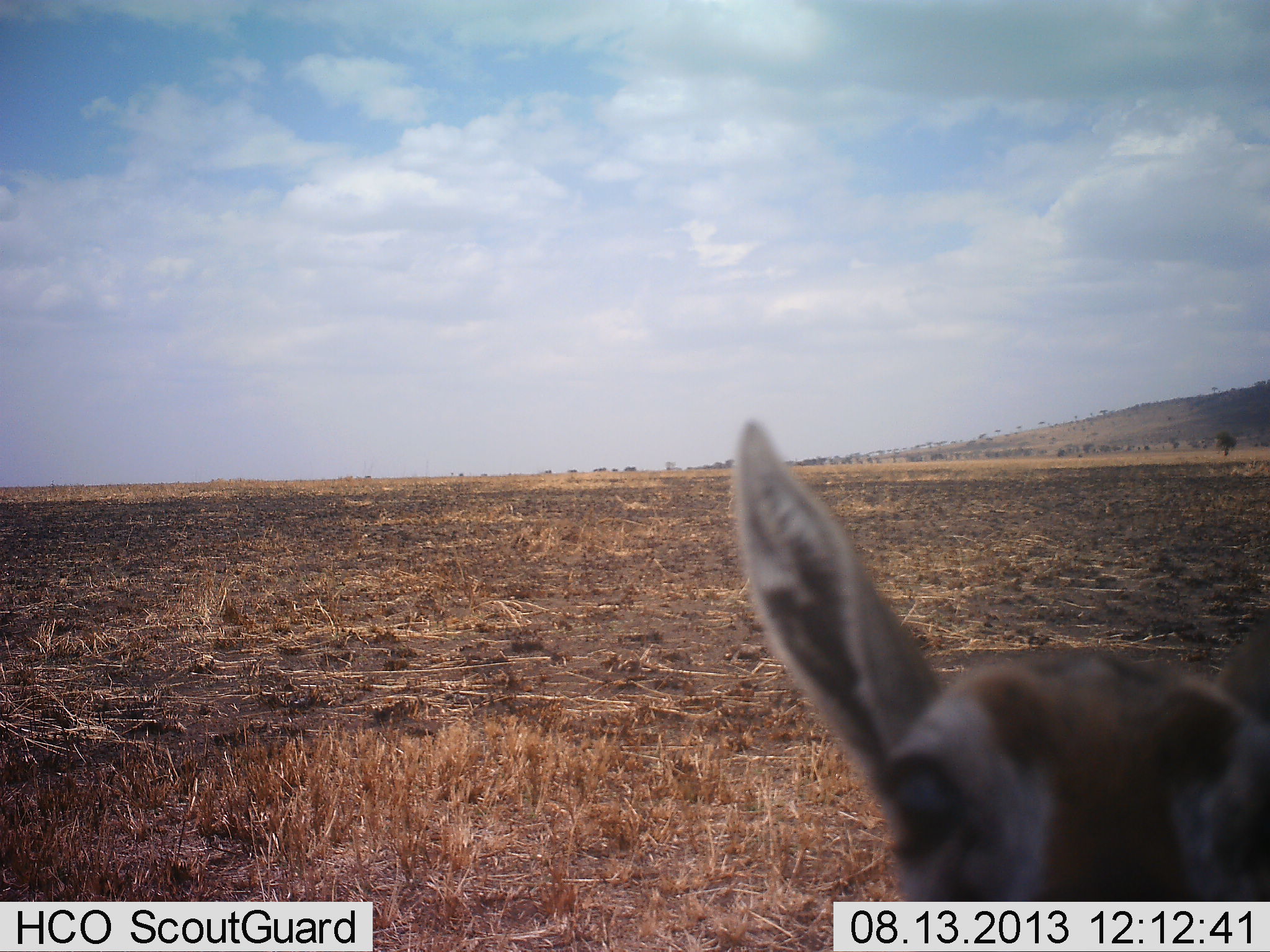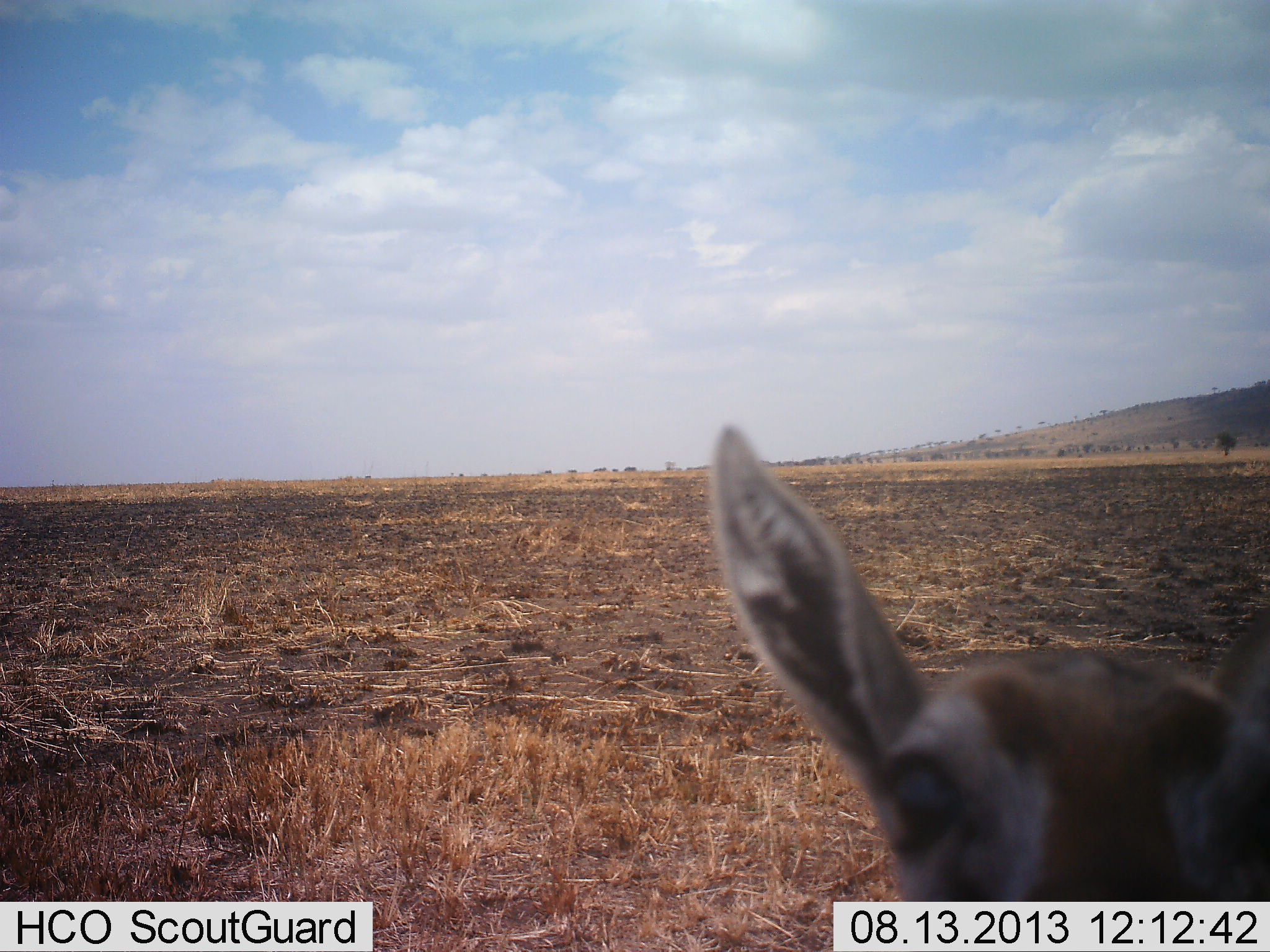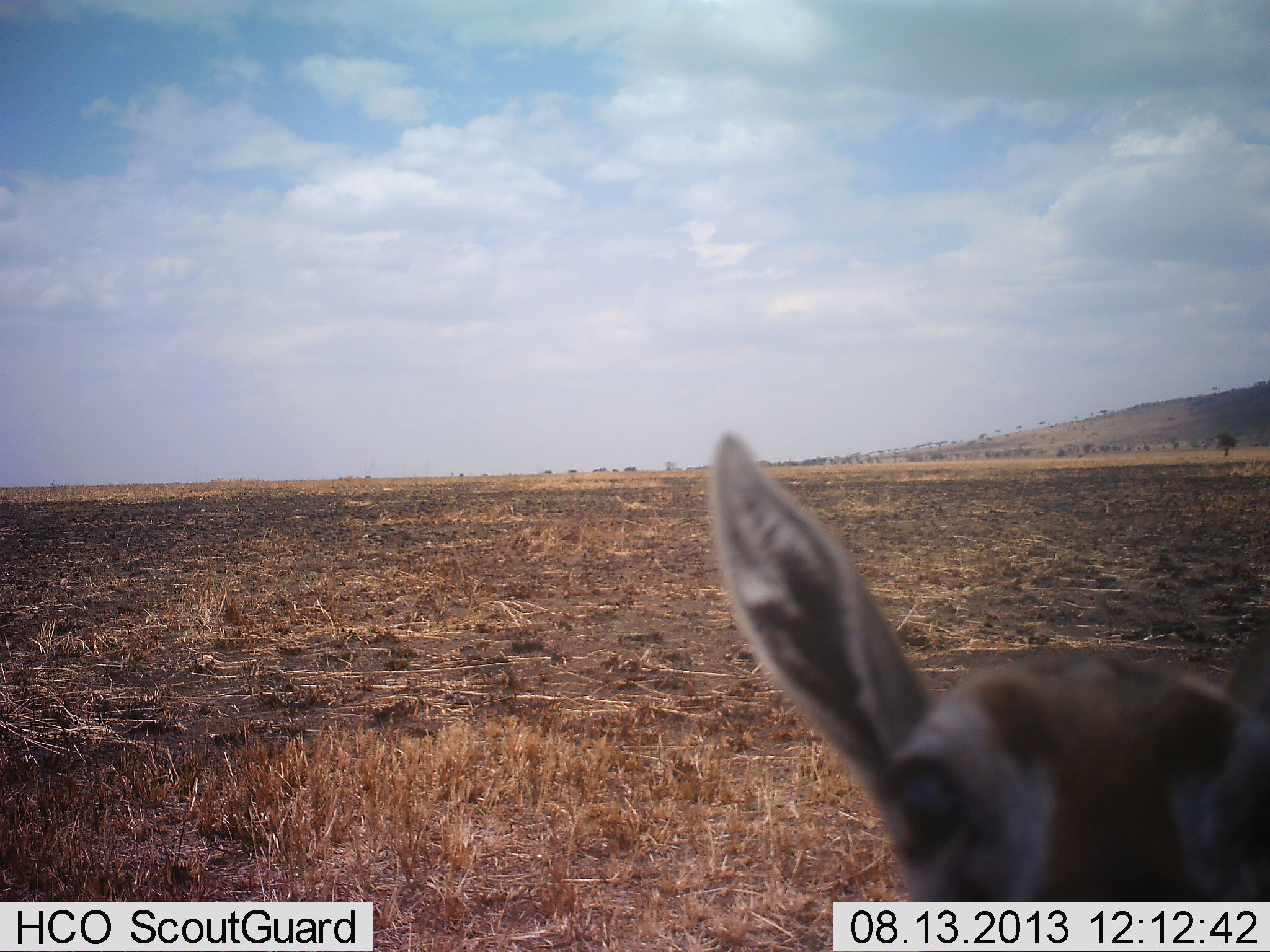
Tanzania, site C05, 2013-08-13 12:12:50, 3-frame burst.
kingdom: Animalia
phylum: Chordata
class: Mammalia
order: Artiodactyla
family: Bovidae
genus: Nanger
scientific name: Nanger granti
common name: grant's gazelle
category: gazellegrants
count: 1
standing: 90%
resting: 10%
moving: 0%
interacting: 10%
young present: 20%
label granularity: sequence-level